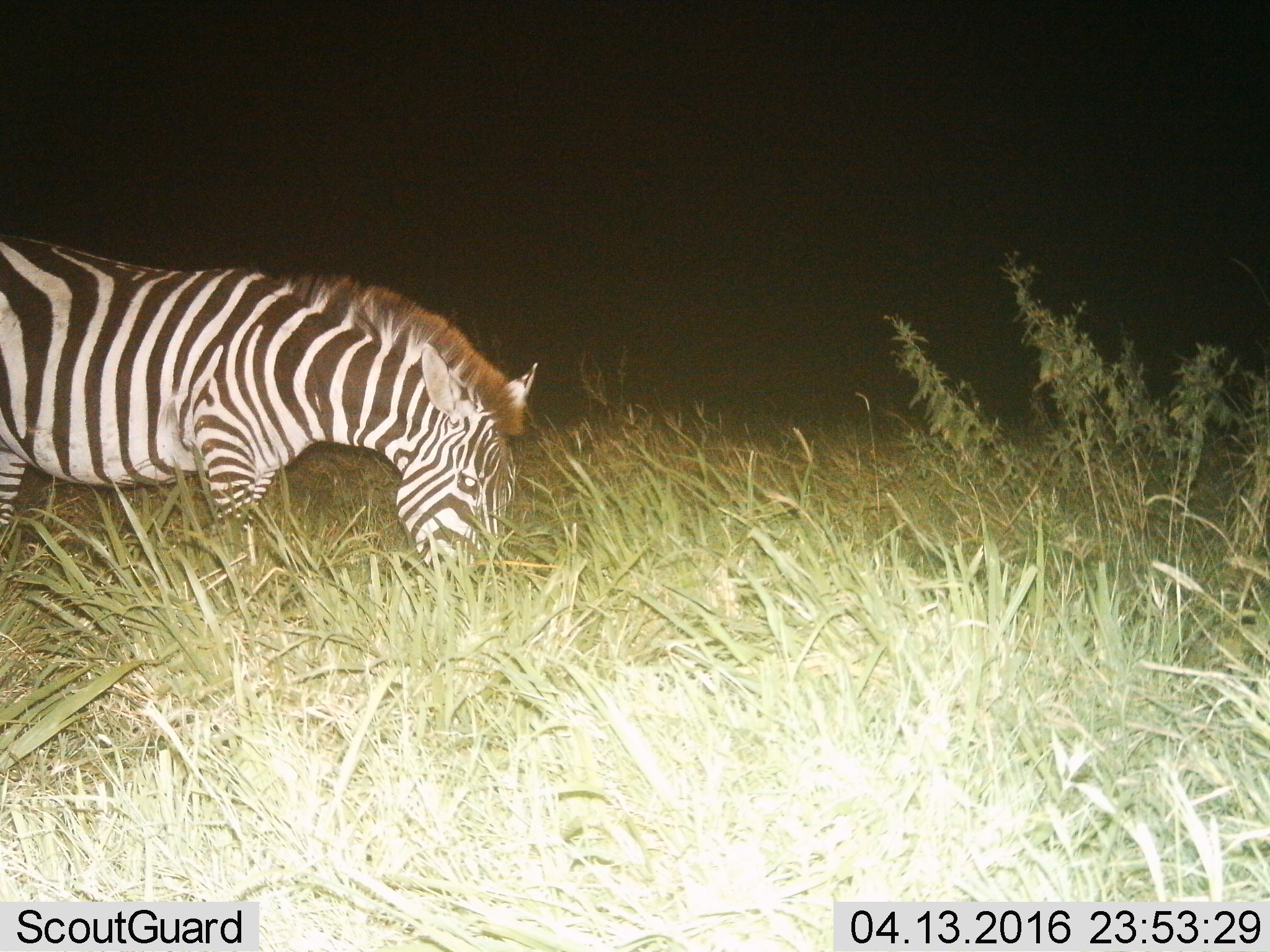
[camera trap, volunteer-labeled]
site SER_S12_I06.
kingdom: Animalia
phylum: Chordata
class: Mammalia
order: Perissodactyla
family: Equidae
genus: Equus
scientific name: Equus quagga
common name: plains zebra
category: zebraplains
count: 1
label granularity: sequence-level